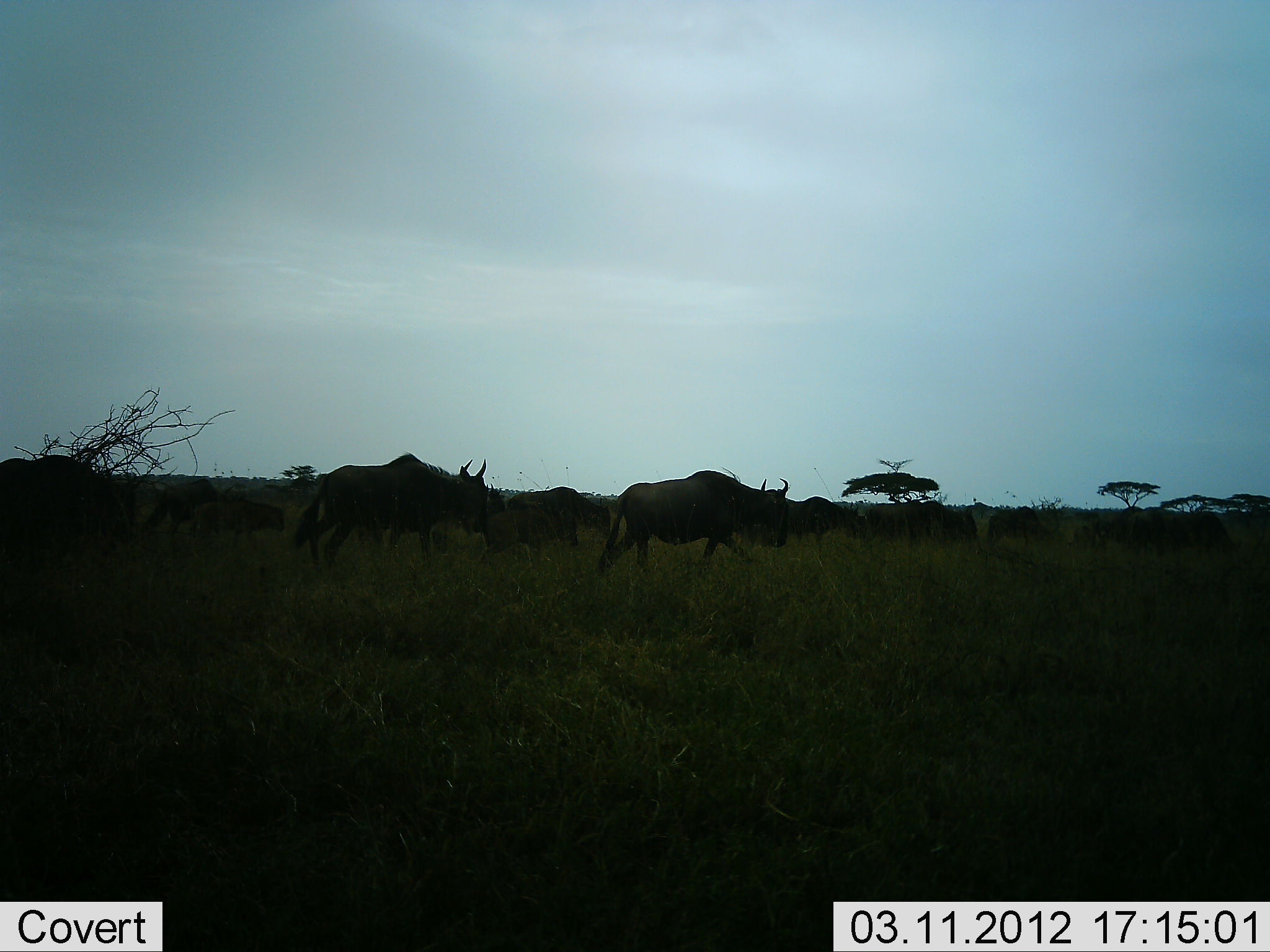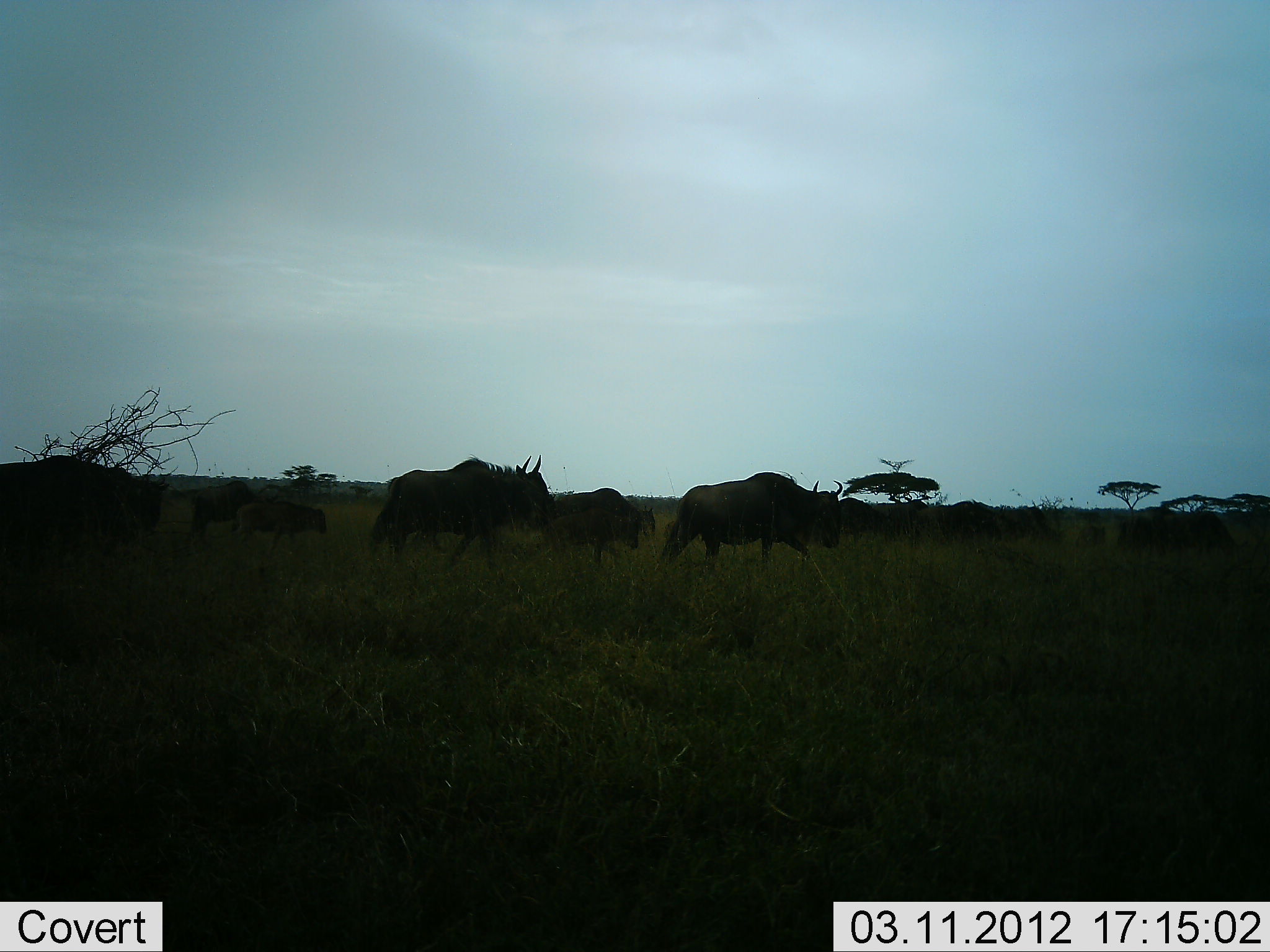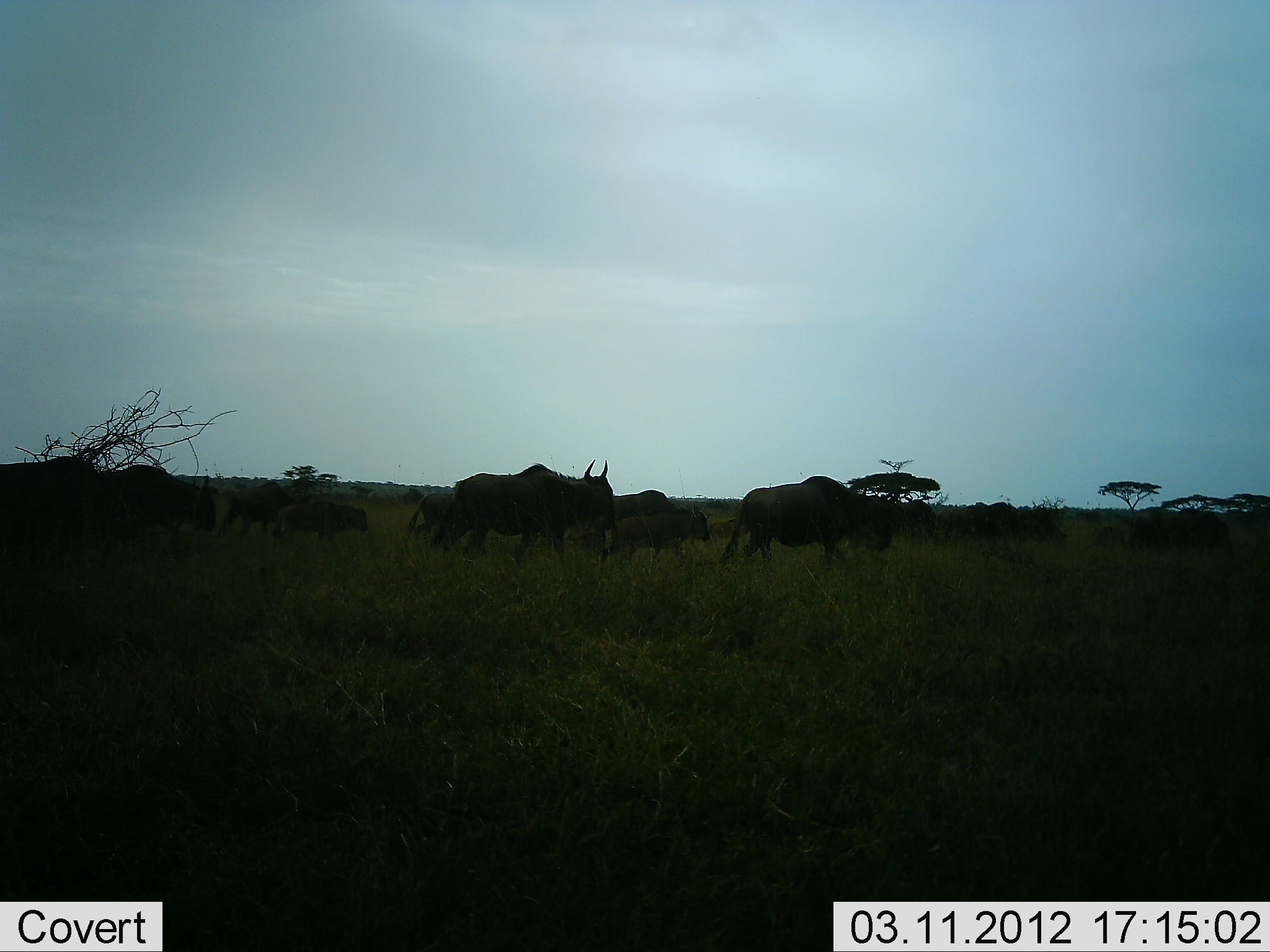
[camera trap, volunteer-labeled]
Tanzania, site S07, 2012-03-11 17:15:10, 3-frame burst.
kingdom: Animalia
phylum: Chordata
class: Mammalia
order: Artiodactyla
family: Bovidae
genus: Connochaetes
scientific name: Connochaetes taurinus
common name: blue wildebeest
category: wildebeest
Wildebeest (blue wildebeest) (Connochaetes taurinus), count 11-50. Behavior (volunteer vote fractions): standing 5%, resting 0%, moving 100%, interacting 5%. Young present (vote fraction): 33%. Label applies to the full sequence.